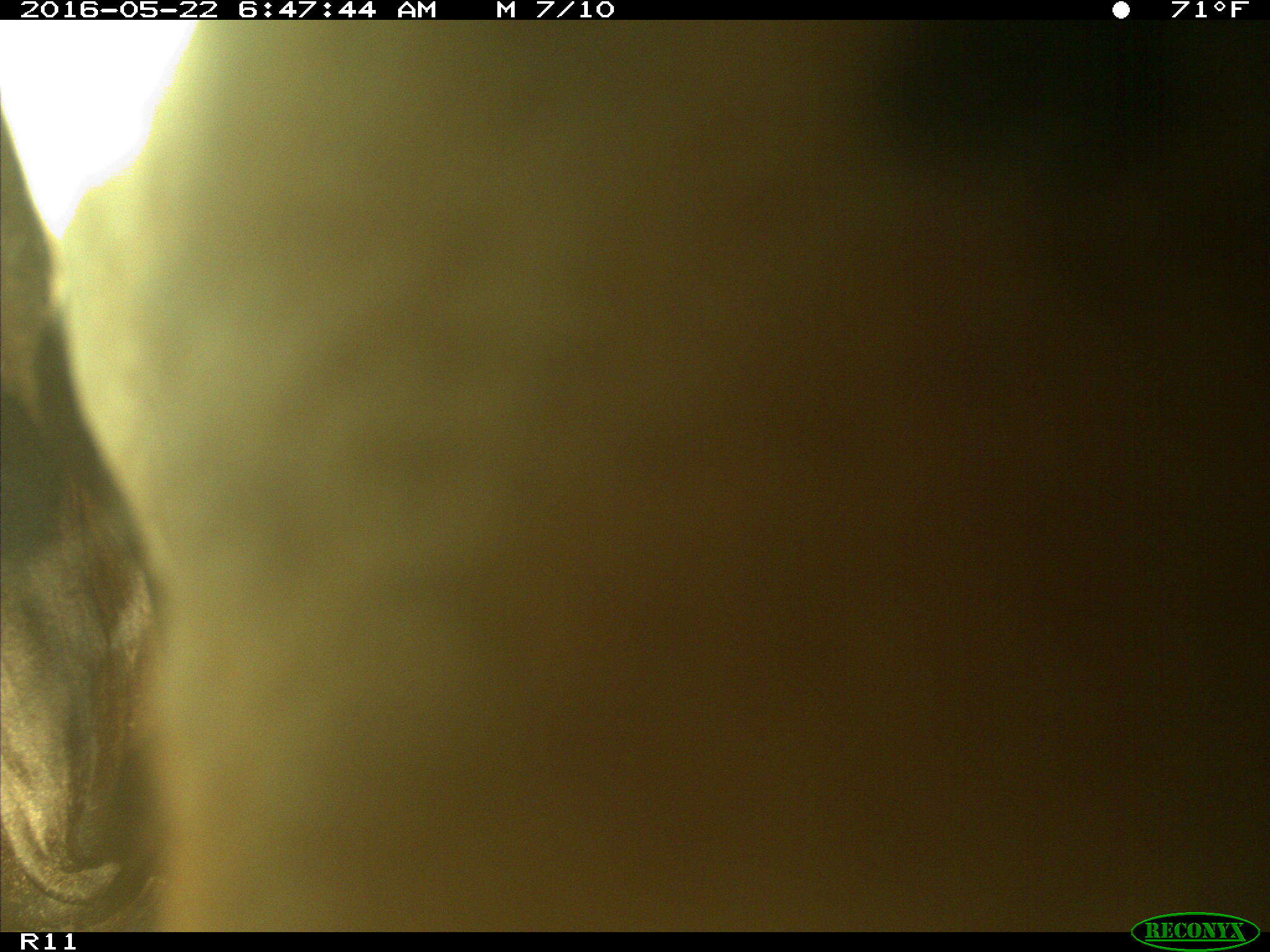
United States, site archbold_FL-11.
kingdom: Animalia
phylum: Chordata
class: Mammalia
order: Artiodactyla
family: Bovidae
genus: Bos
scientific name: Bos taurus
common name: domestic cow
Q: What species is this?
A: Bos taurus (domestic cow).